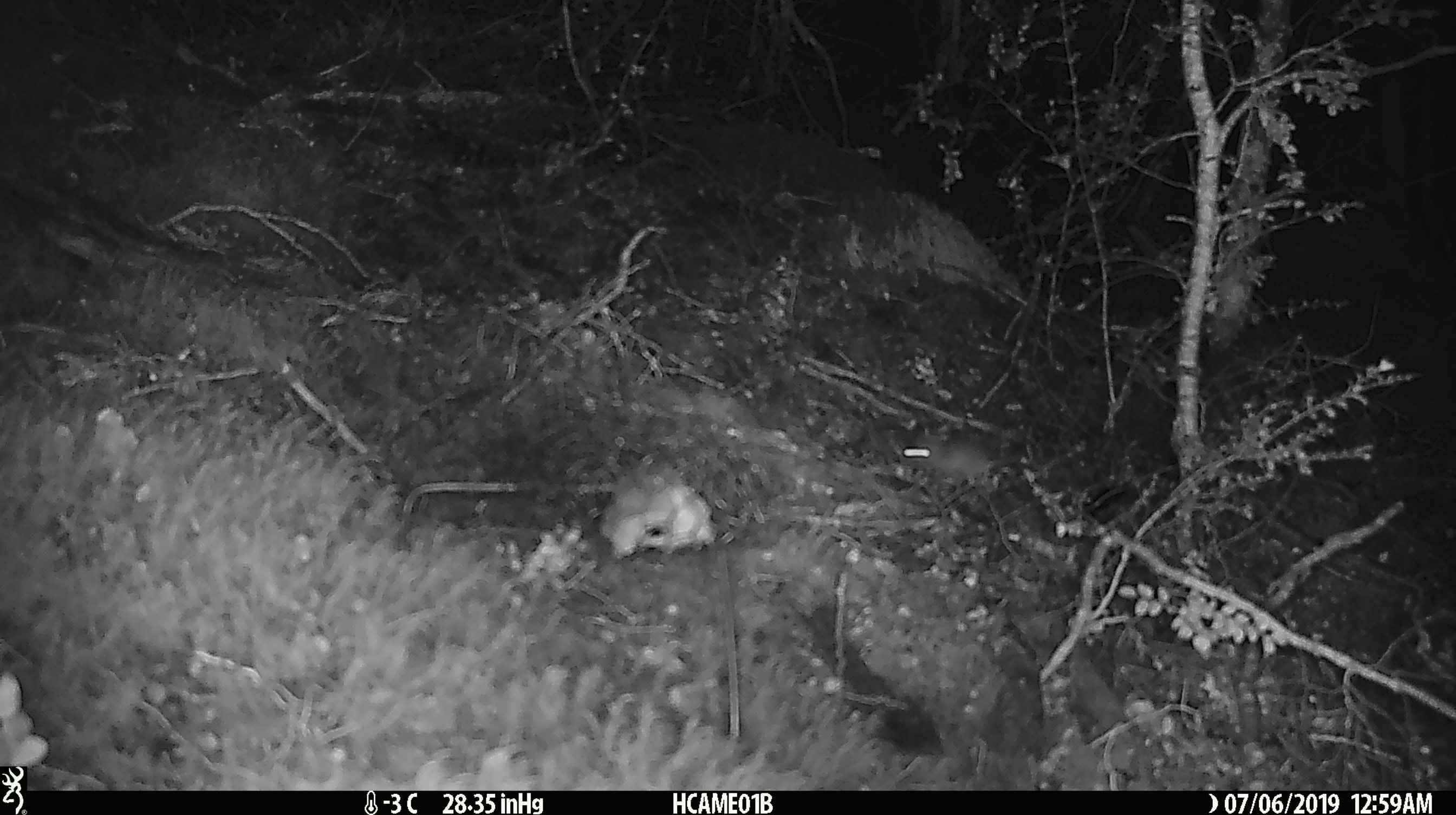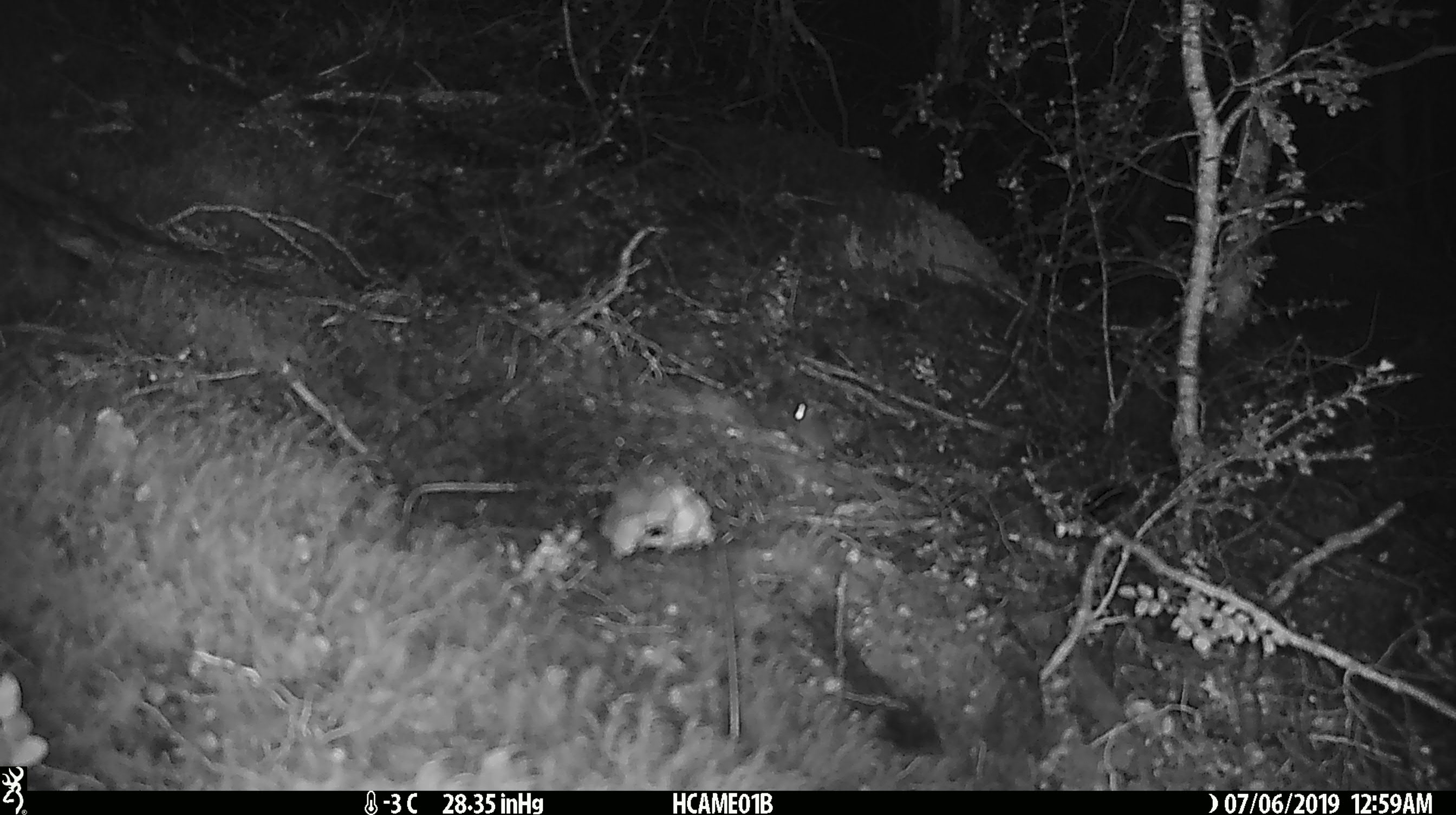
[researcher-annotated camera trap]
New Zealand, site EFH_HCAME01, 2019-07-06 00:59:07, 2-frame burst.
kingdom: Animalia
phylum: Chordata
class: Mammalia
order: Rodentia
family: Muridae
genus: Mus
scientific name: Mus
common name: mouse